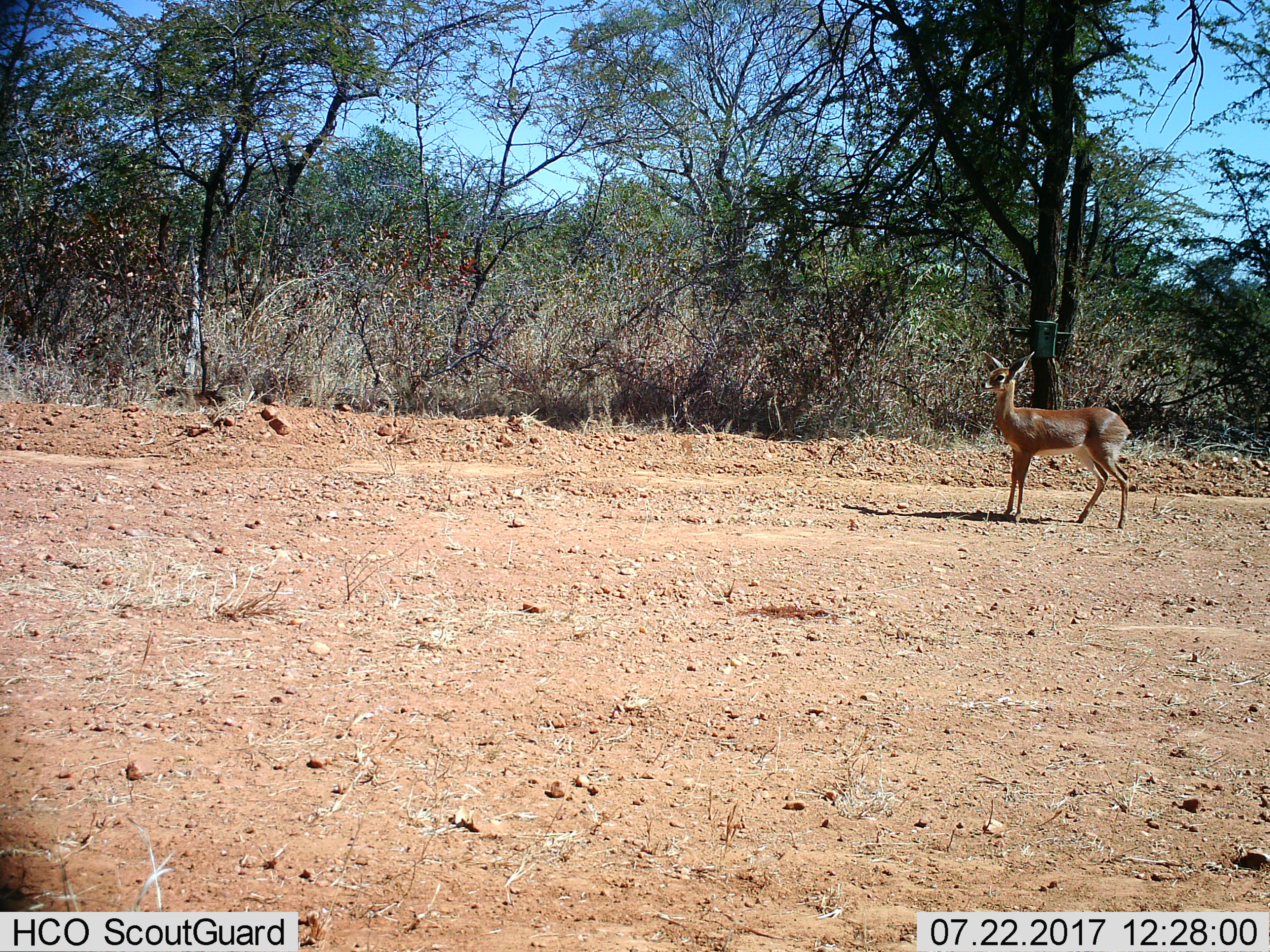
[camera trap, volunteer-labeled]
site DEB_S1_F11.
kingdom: Animalia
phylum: Chordata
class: Mammalia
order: Artiodactyla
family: Bovidae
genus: Raphicerus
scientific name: Raphicerus campestris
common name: steenbok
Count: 1.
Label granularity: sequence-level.